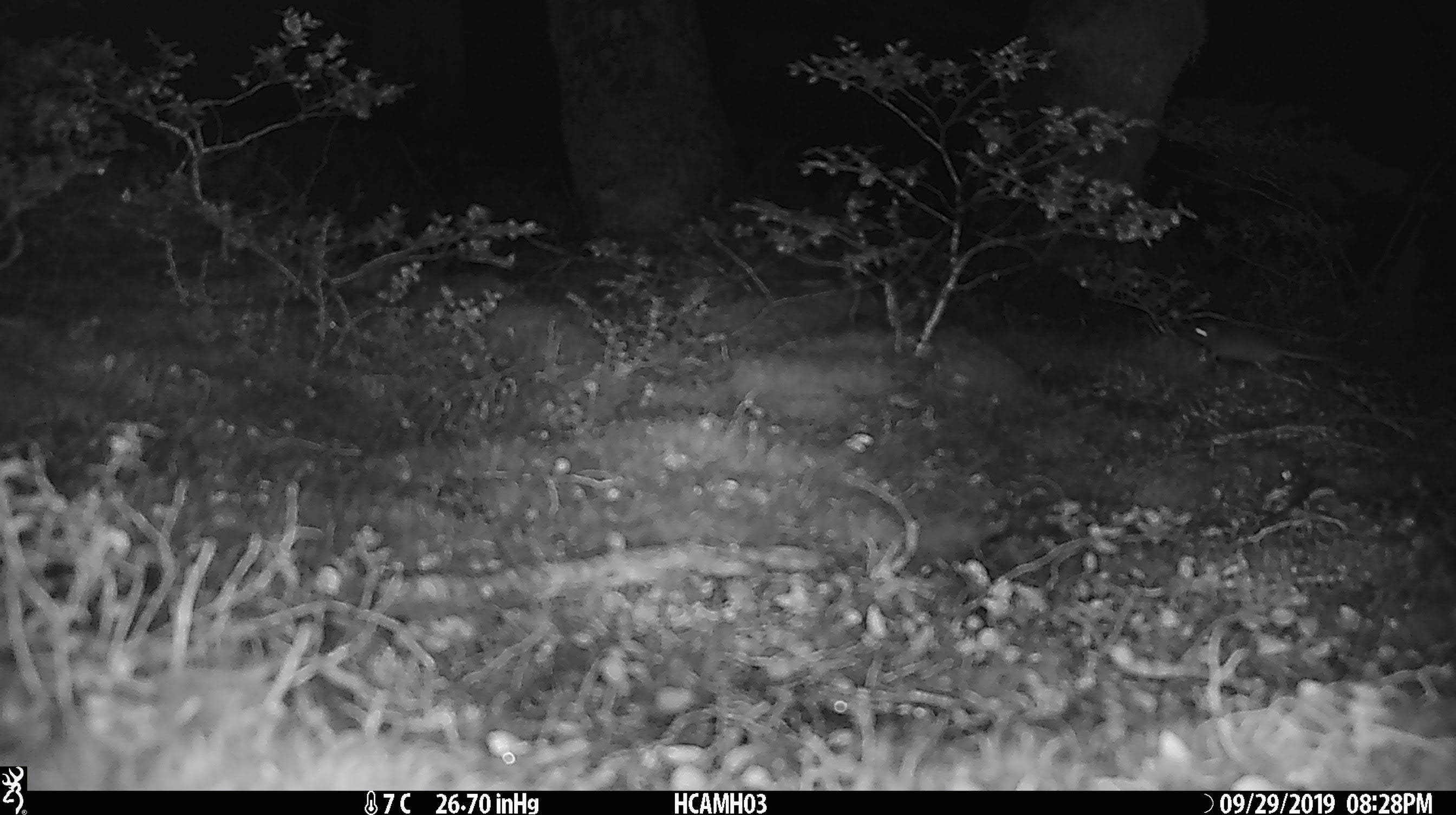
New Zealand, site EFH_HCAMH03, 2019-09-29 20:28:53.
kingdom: Animalia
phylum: Chordata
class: Mammalia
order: Rodentia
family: Muridae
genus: Mus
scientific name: Mus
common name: mouse